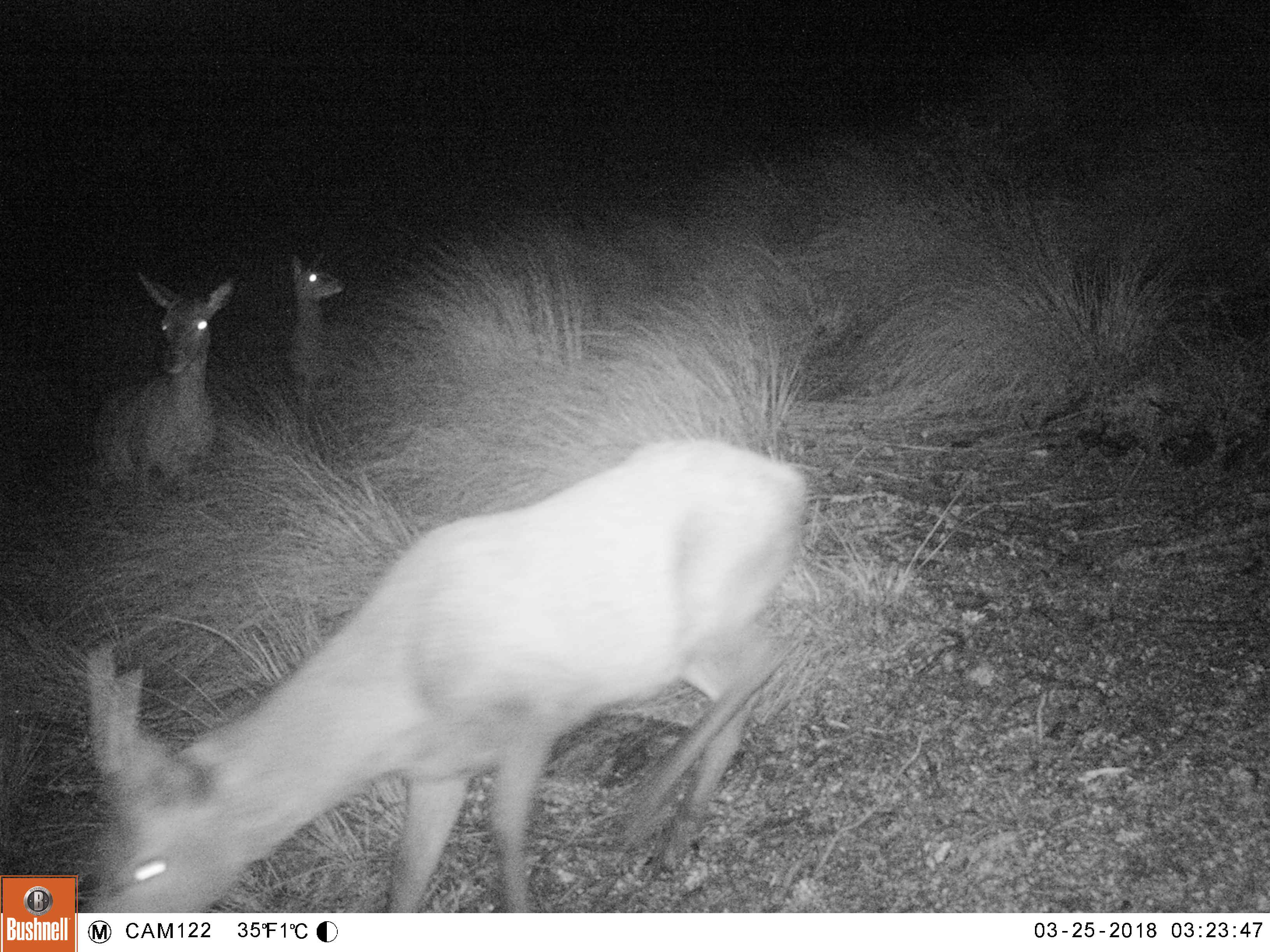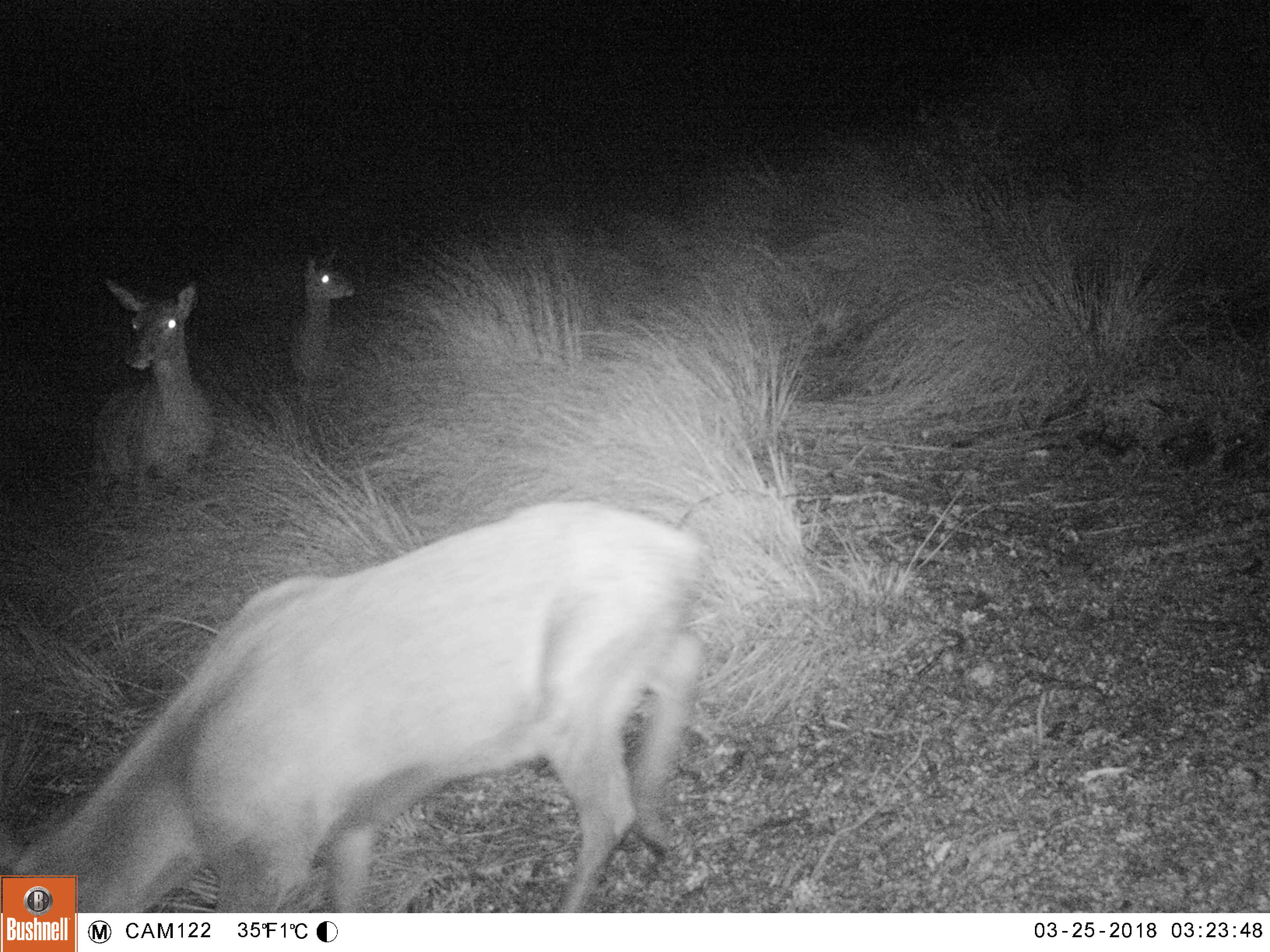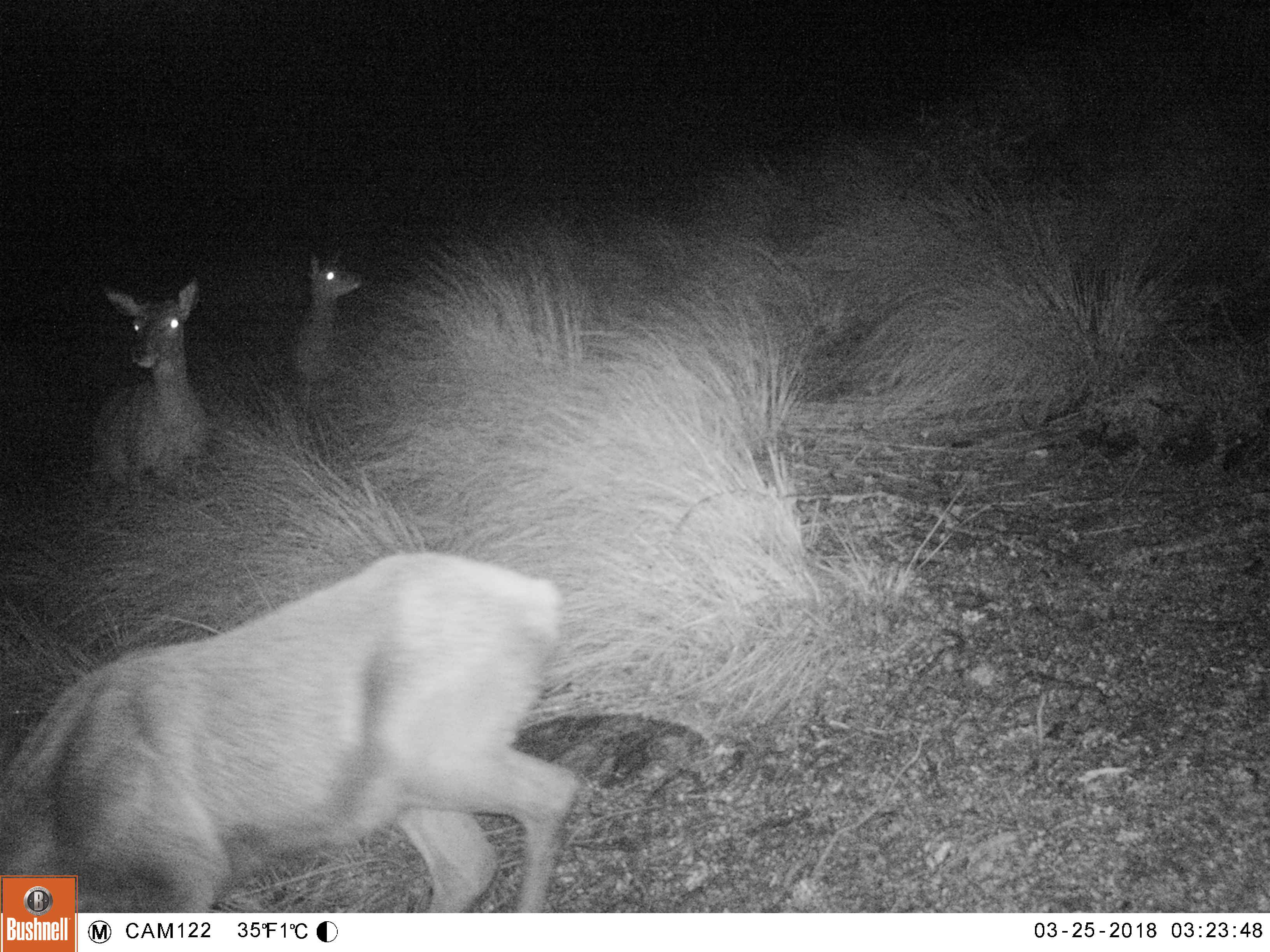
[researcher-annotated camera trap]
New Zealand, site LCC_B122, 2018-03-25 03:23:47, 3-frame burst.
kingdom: Animalia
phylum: Chordata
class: Mammalia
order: Artiodactyla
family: Cervidae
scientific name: Cervidae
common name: deer